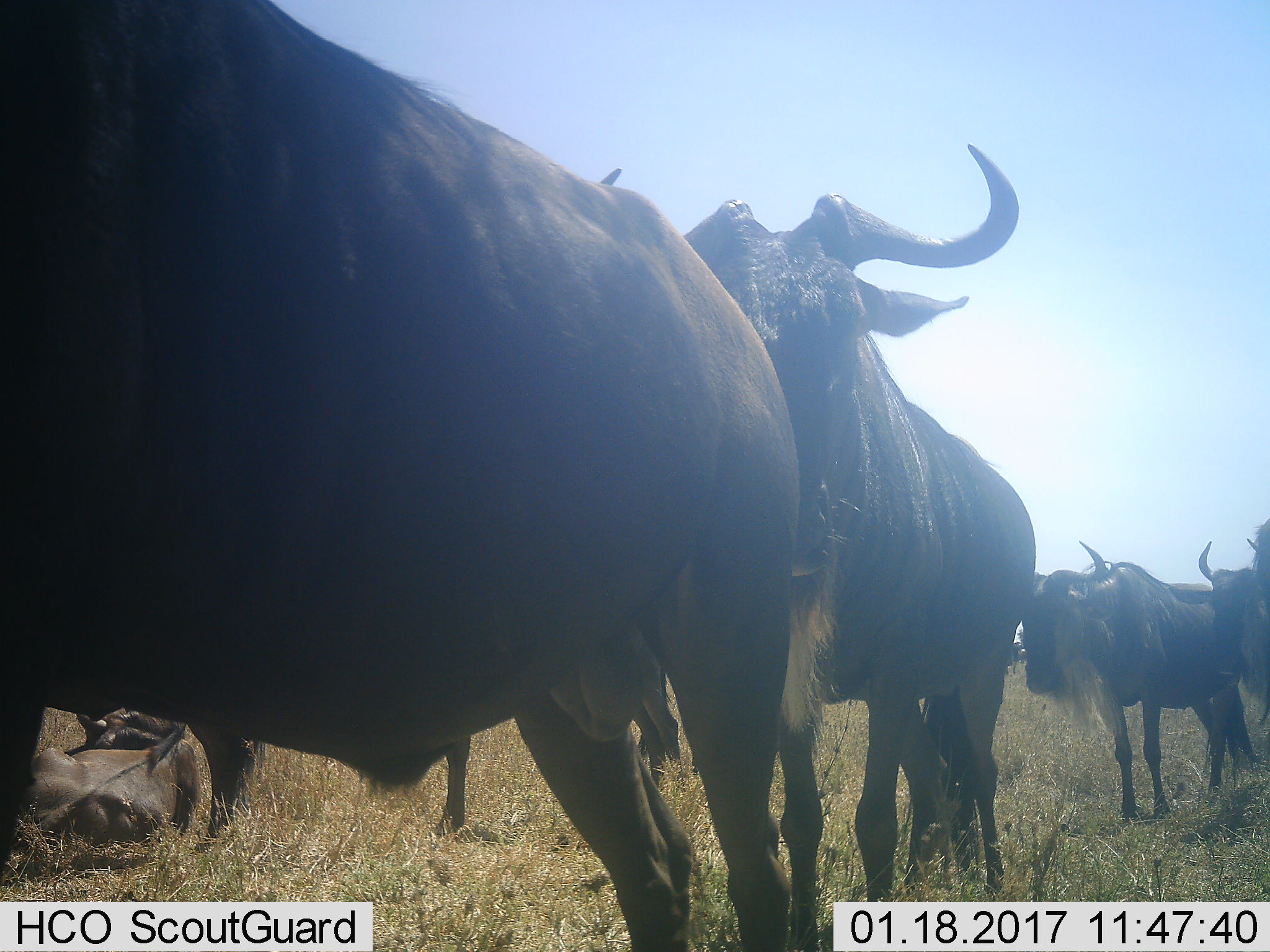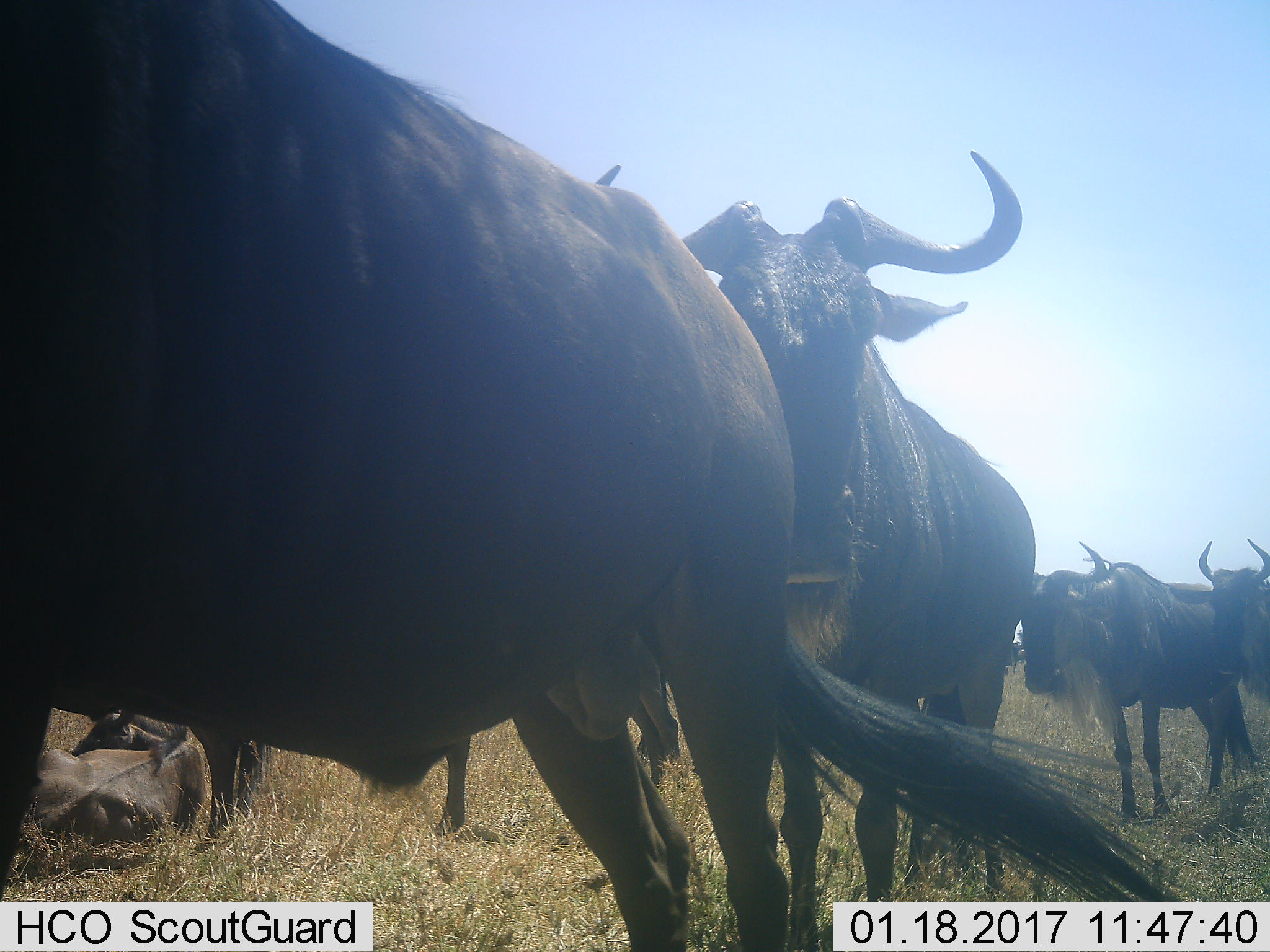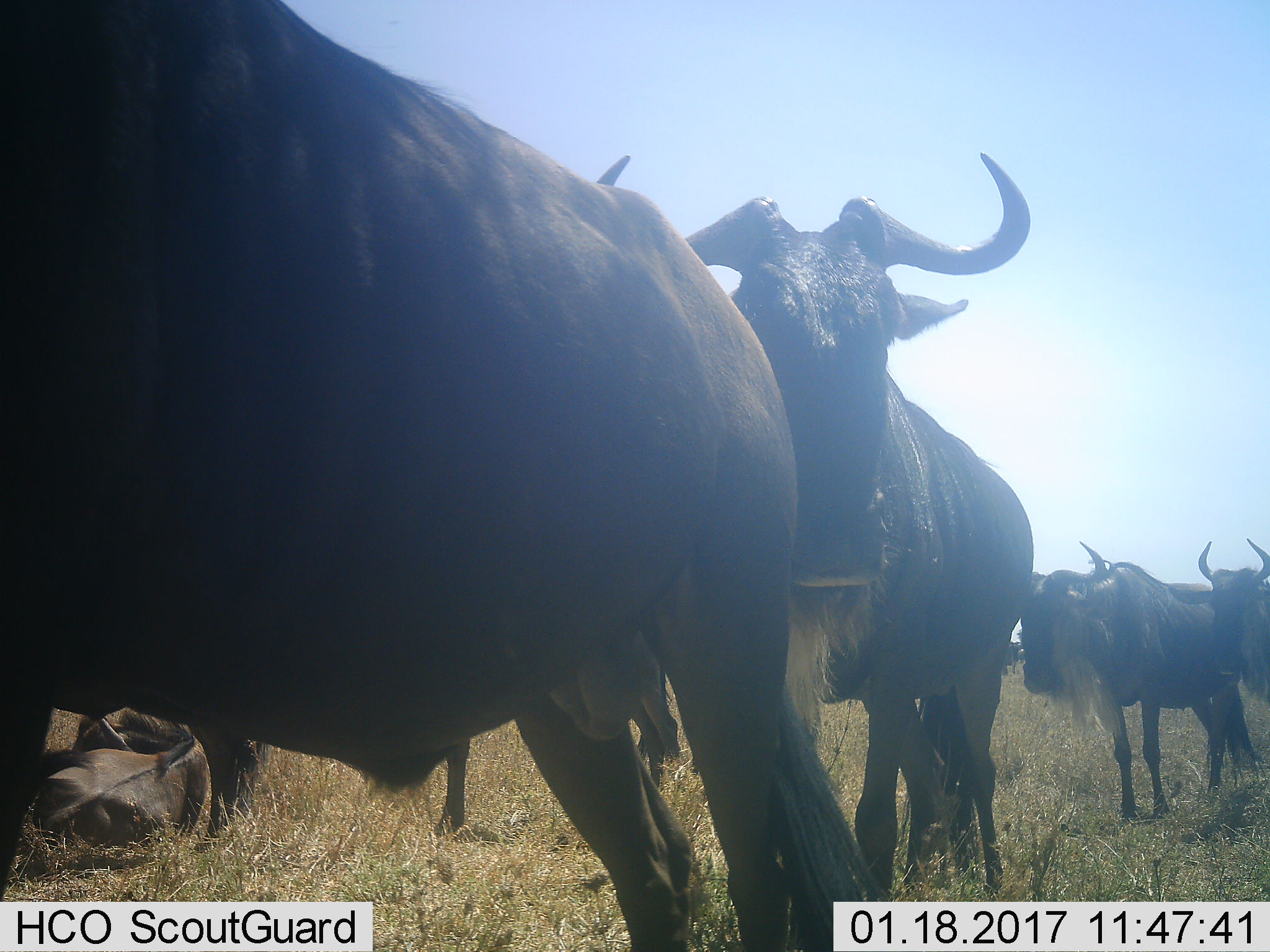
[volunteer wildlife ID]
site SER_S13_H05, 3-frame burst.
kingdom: Animalia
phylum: Chordata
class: Mammalia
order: Artiodactyla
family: Bovidae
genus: Connochaetes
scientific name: Connochaetes taurinus taurinus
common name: blue wildebeest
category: wildebeestblue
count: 7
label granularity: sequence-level